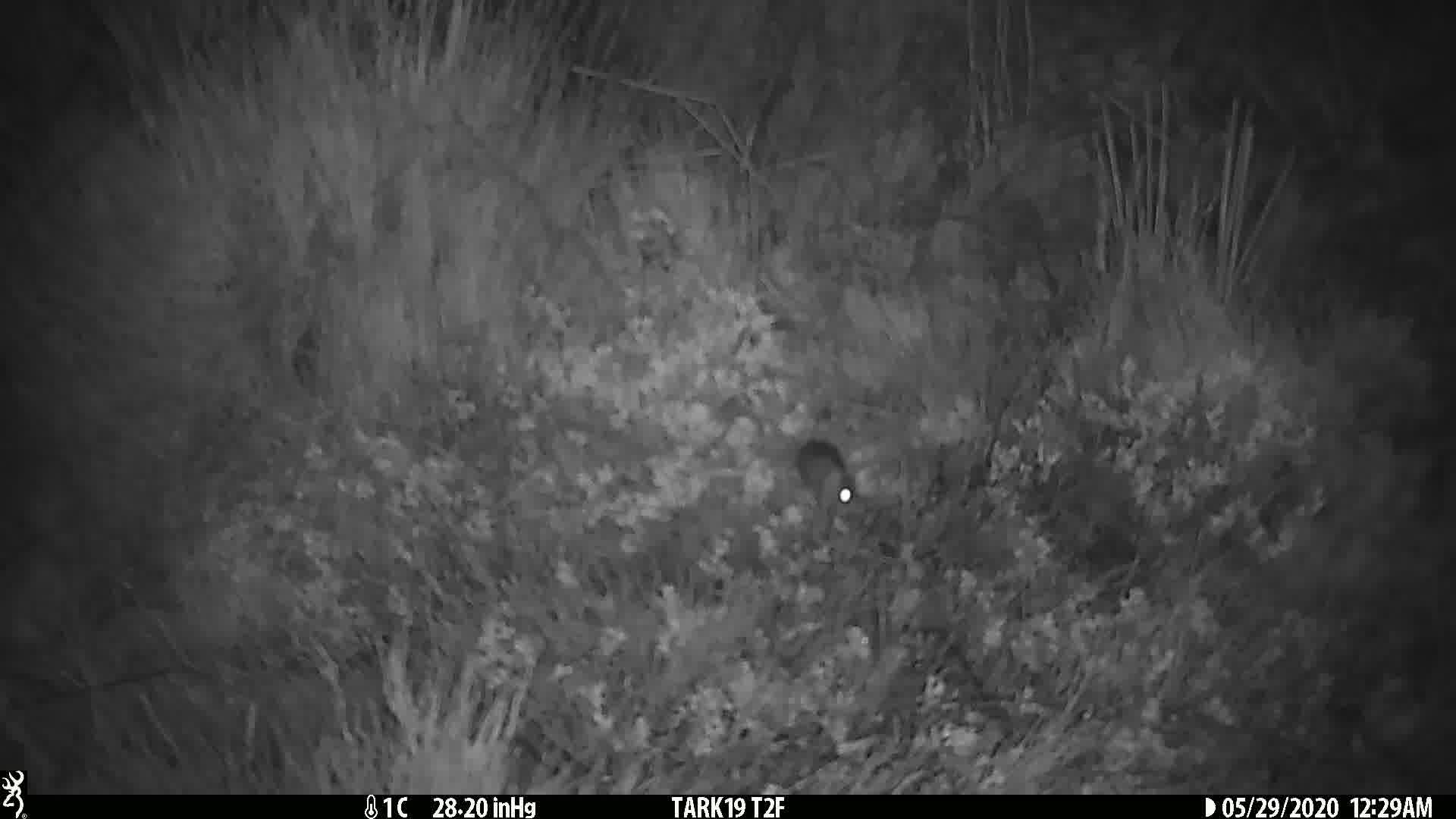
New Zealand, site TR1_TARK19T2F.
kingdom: Animalia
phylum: Chordata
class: Mammalia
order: Rodentia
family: Muridae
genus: Mus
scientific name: Mus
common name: mouse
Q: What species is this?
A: Mouse (Mus).